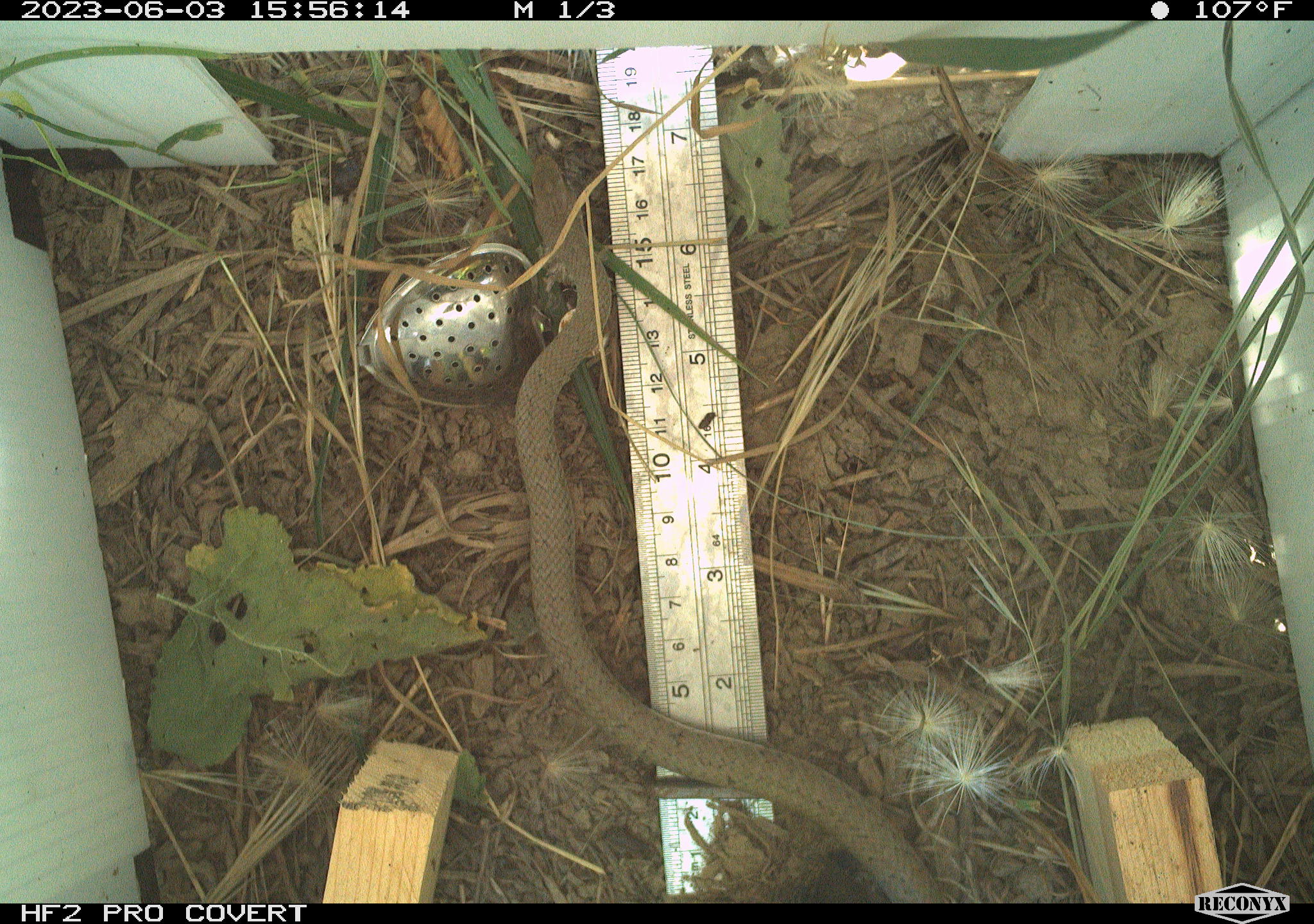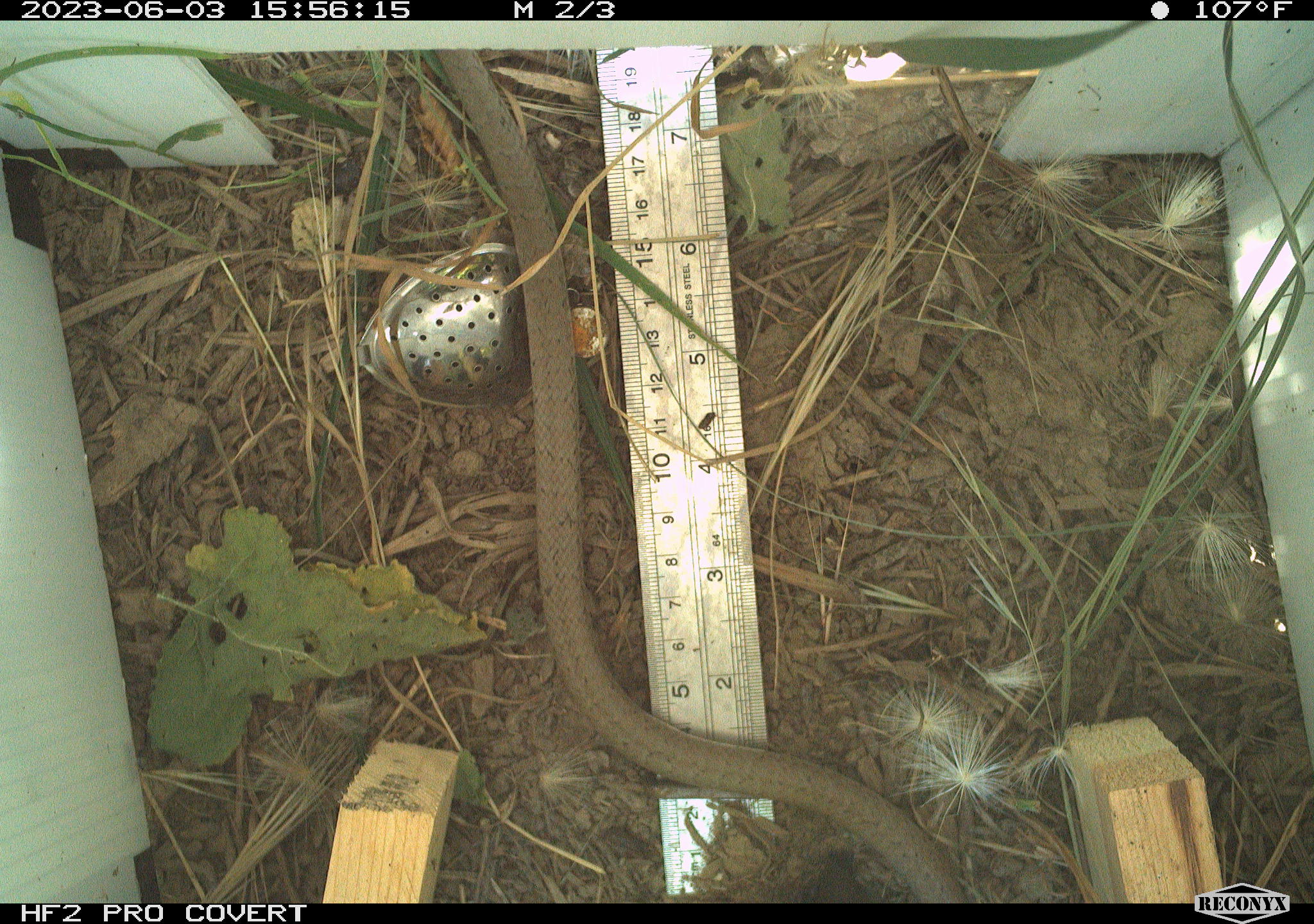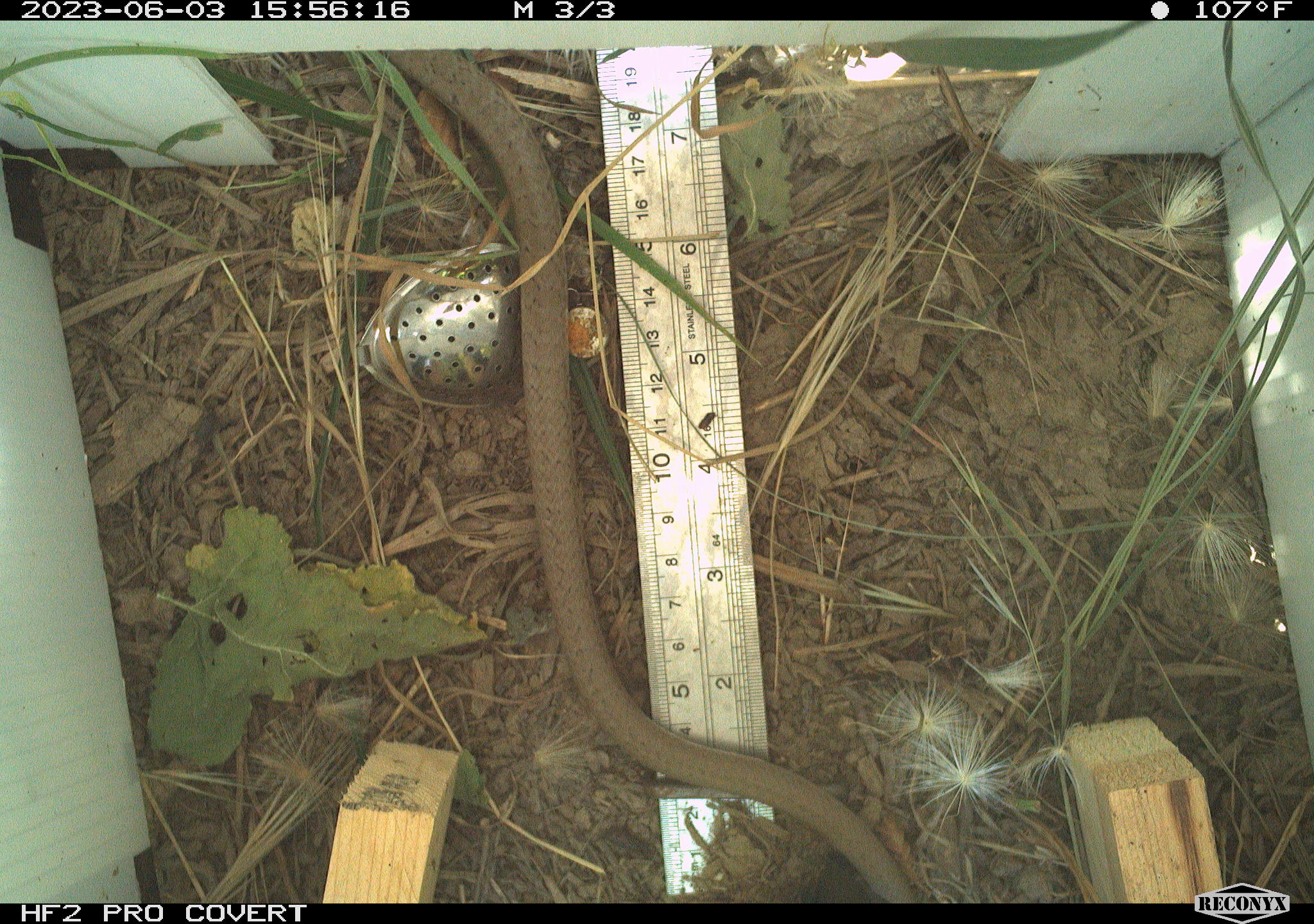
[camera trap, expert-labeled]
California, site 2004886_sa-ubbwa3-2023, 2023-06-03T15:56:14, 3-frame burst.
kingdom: Animalia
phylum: Chordata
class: Reptilia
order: Squamata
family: Colubridae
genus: Coluber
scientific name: Coluber constrictor mormon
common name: western yellow-bellied racer